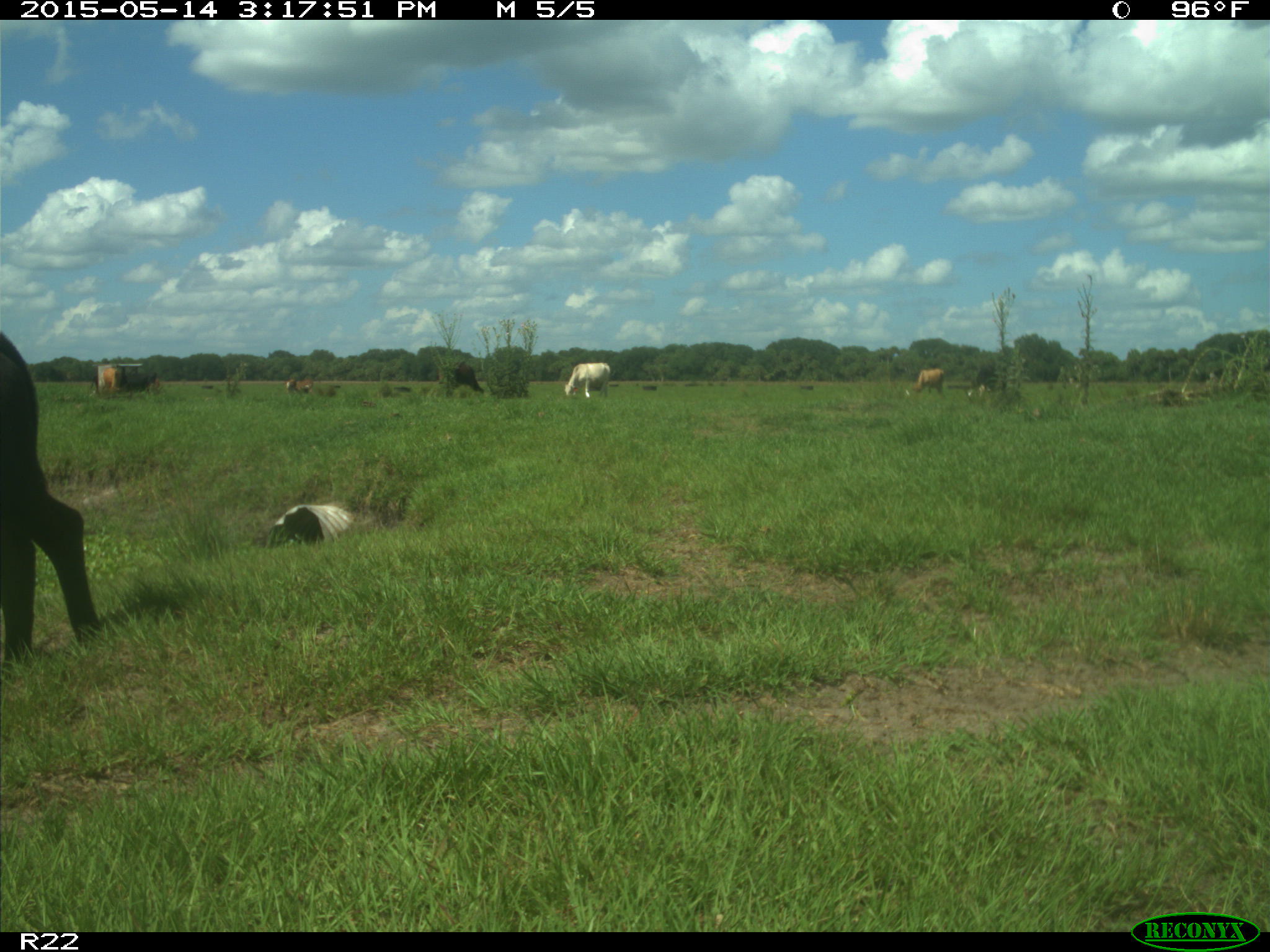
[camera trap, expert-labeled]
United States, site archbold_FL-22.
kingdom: Animalia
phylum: Chordata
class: Mammalia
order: Artiodactyla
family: Bovidae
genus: Bos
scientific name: Bos taurus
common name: domestic cow